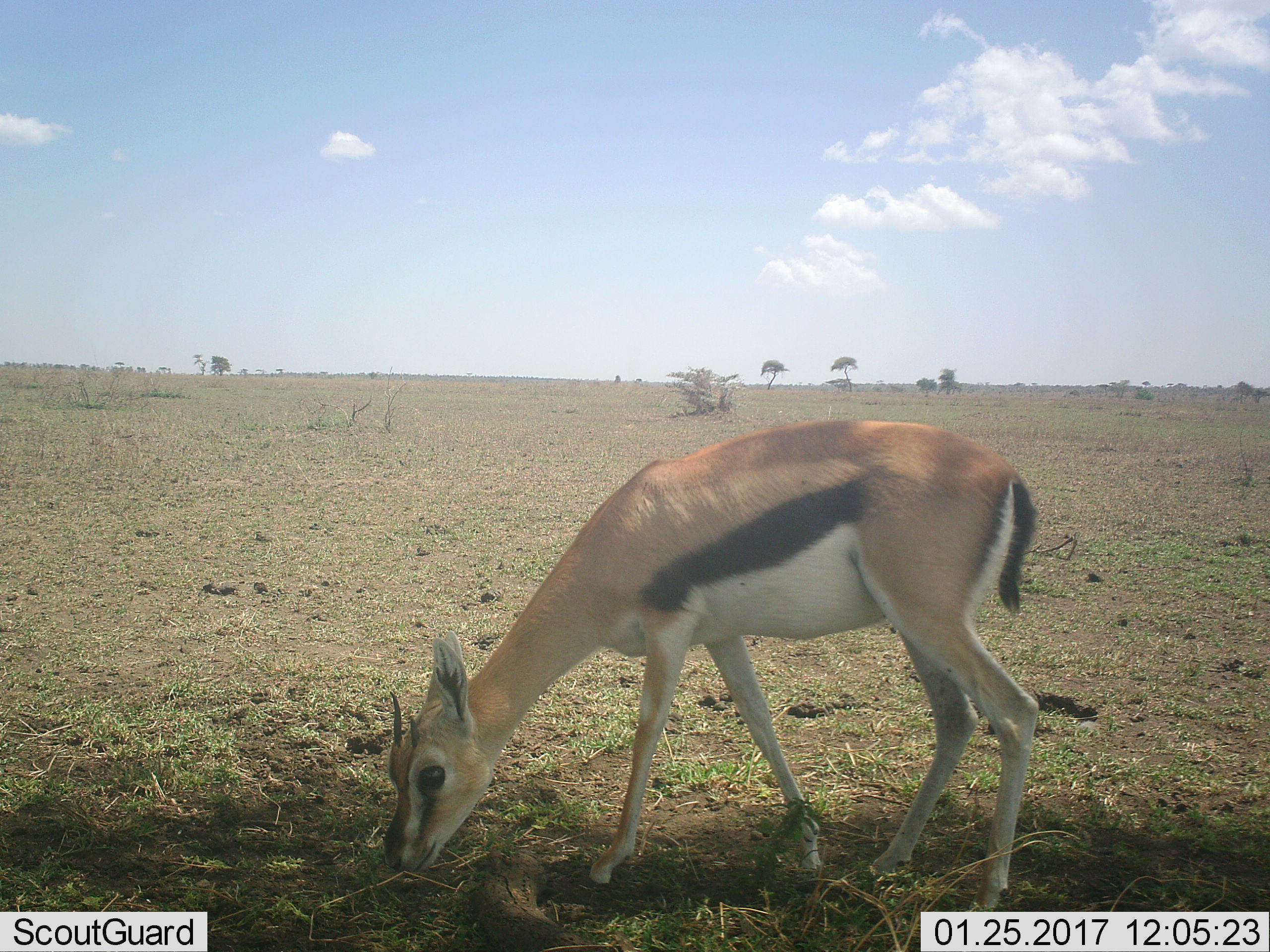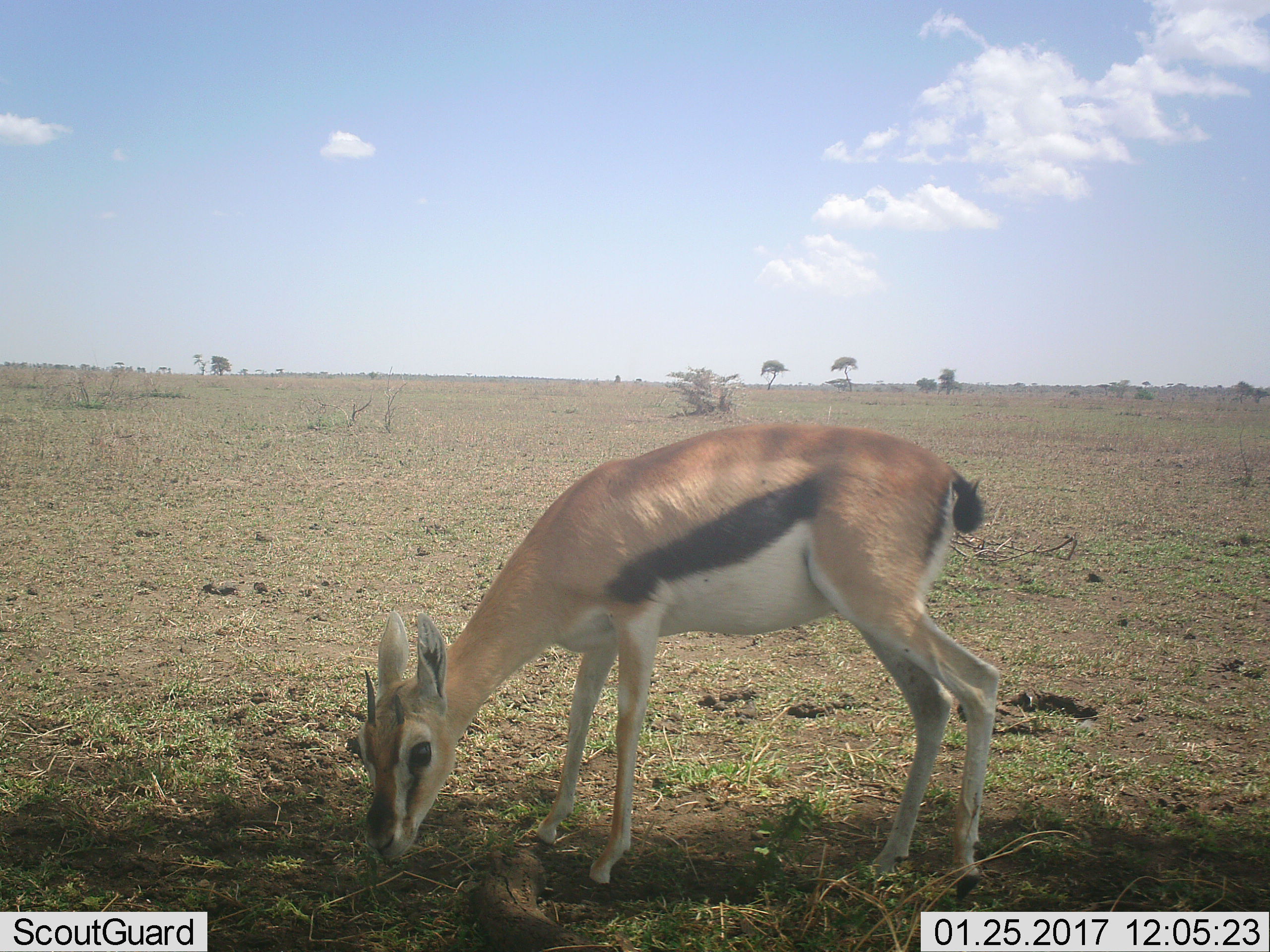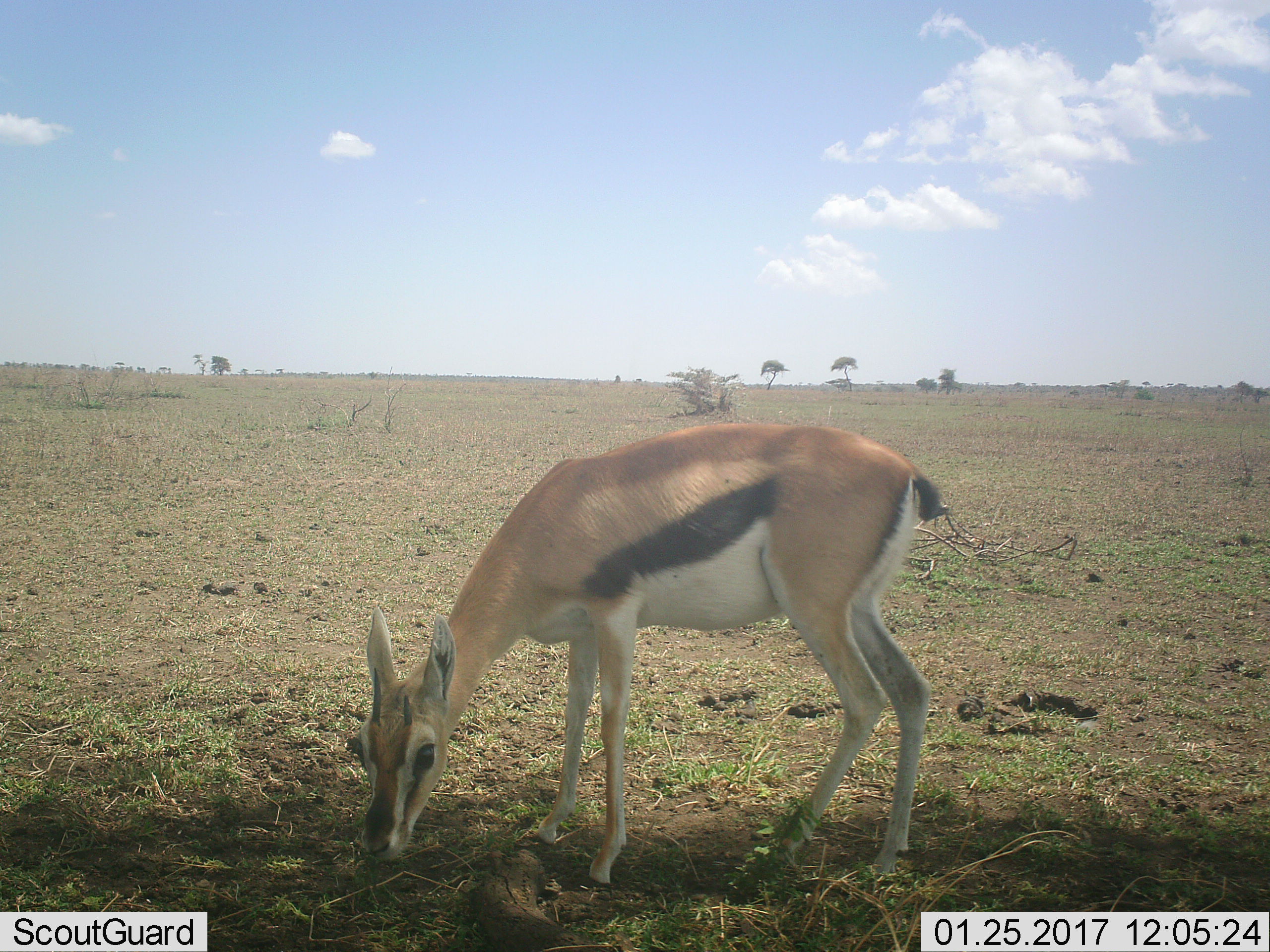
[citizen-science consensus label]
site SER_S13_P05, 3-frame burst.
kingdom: Animalia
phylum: Chordata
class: Mammalia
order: Artiodactyla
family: Bovidae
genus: Eudorcas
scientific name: Eudorcas thomsonii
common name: thomson's gazelle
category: gazellethomsons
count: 1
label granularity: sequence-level